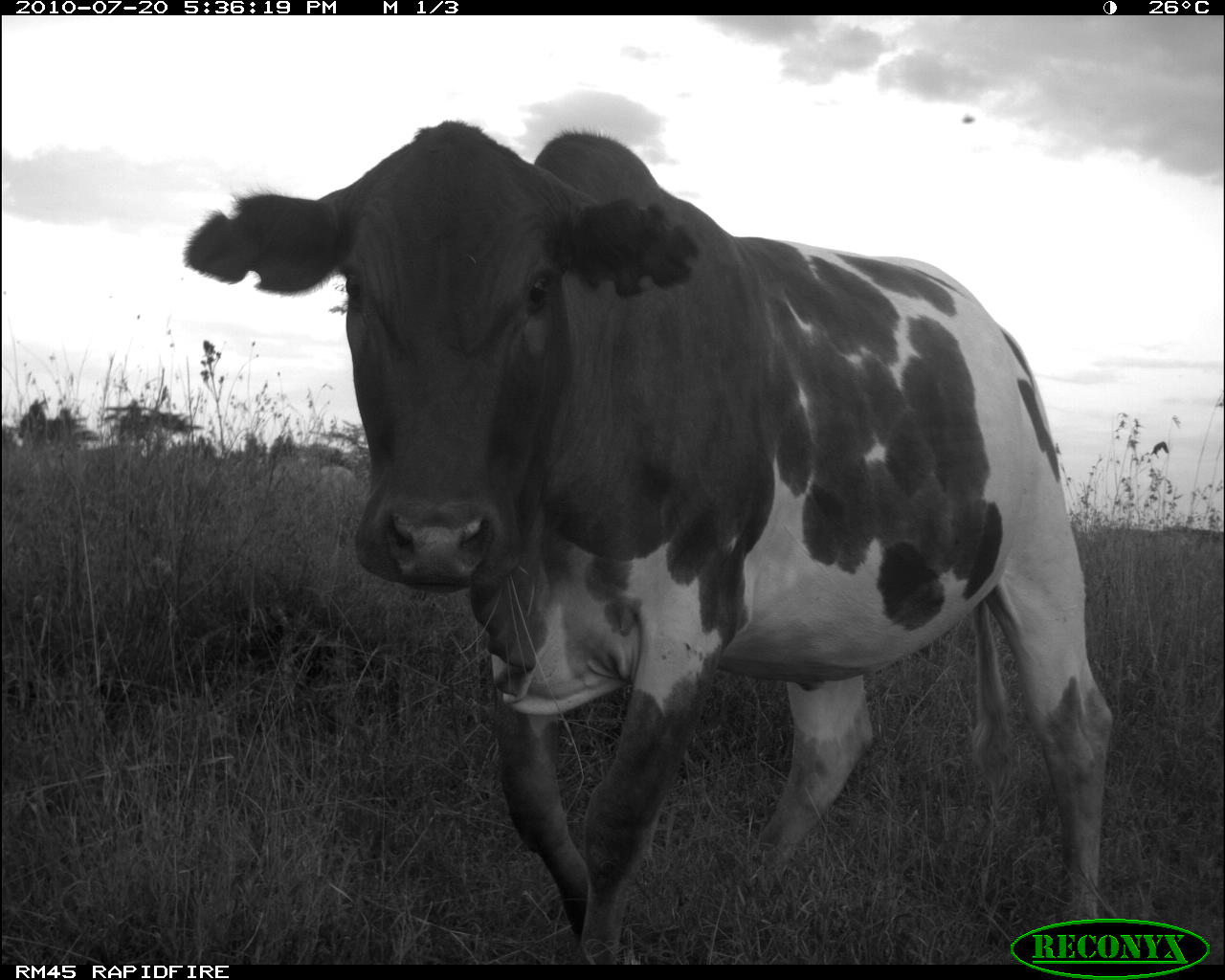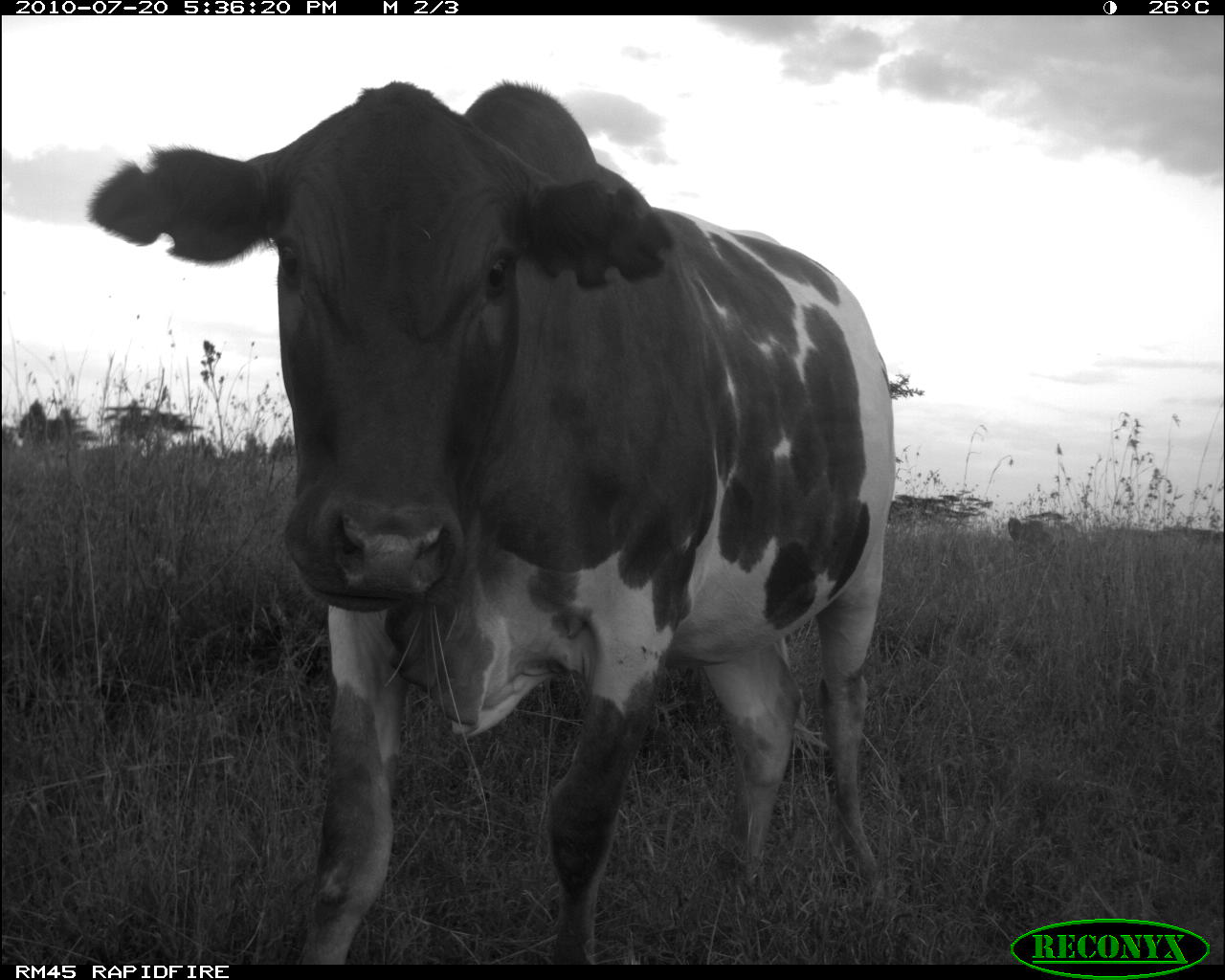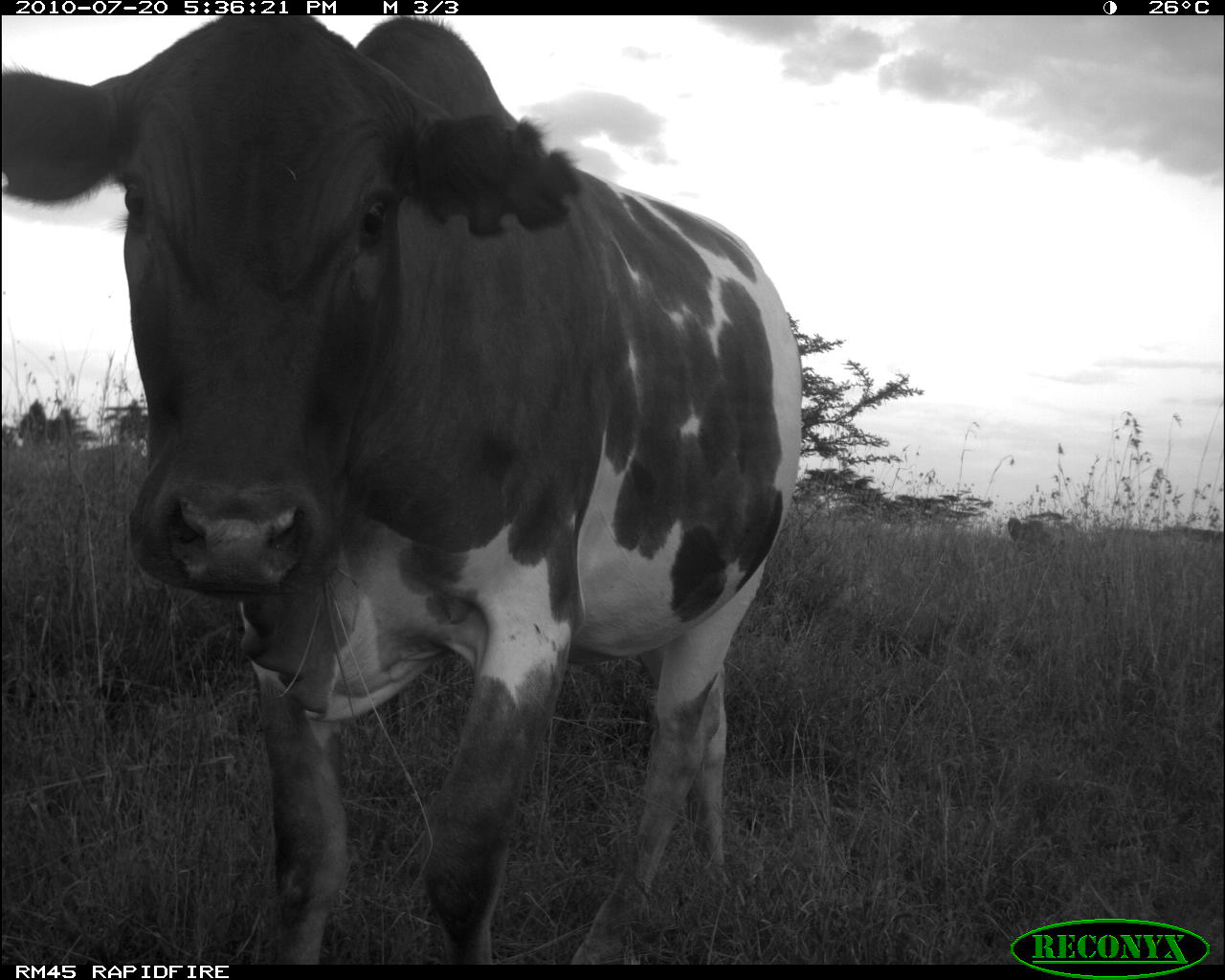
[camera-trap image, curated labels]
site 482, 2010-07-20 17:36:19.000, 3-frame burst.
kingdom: Animalia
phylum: Chordata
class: Mammalia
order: Artiodactyla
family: Bovidae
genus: Bos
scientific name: Bos taurus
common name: domestic cattle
Bos taurus (domestic cattle), count 1.